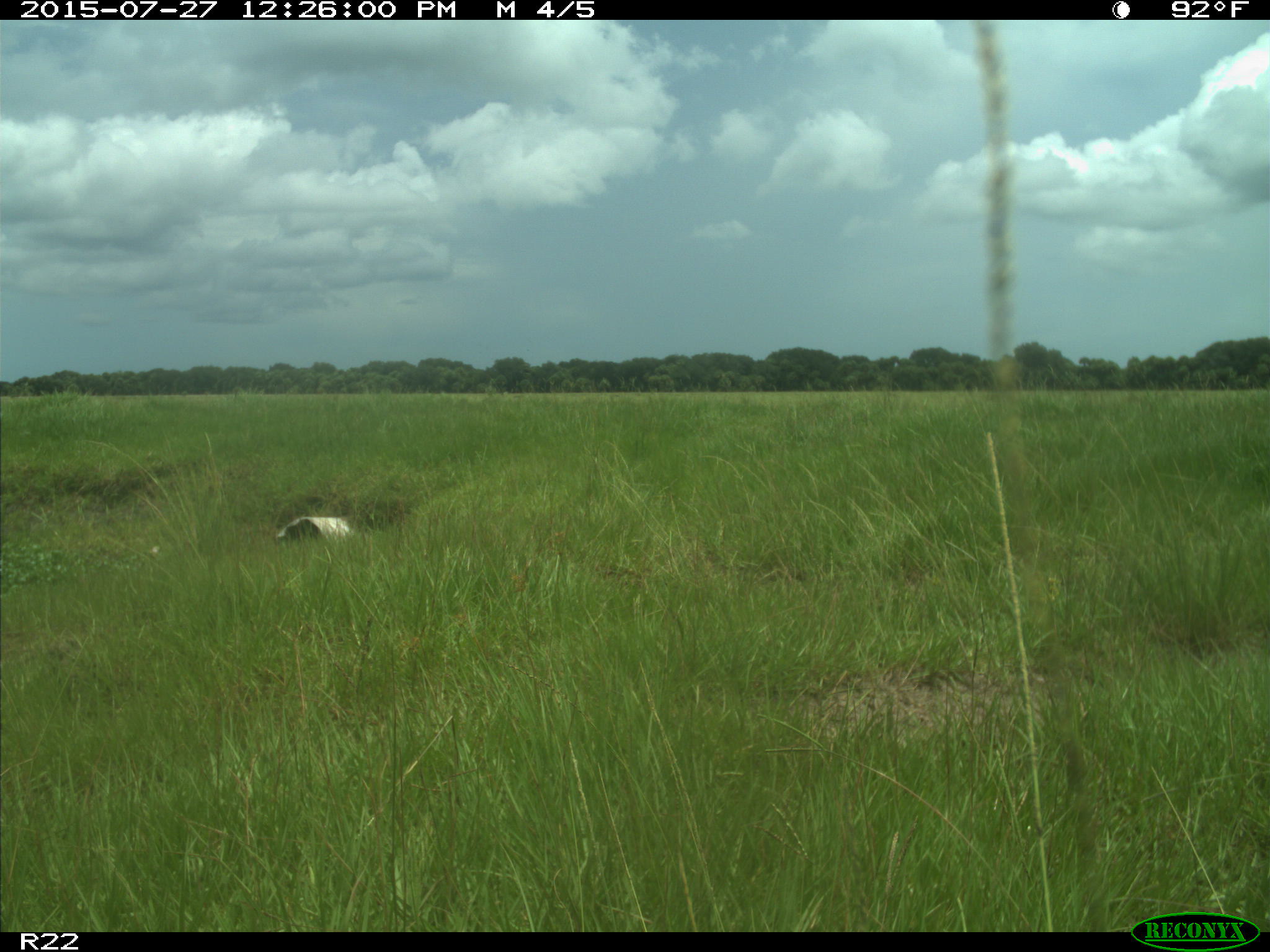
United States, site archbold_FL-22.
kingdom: Animalia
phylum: Chordata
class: Mammalia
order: Artiodactyla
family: Bovidae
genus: Bos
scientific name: Bos taurus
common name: domestic cow